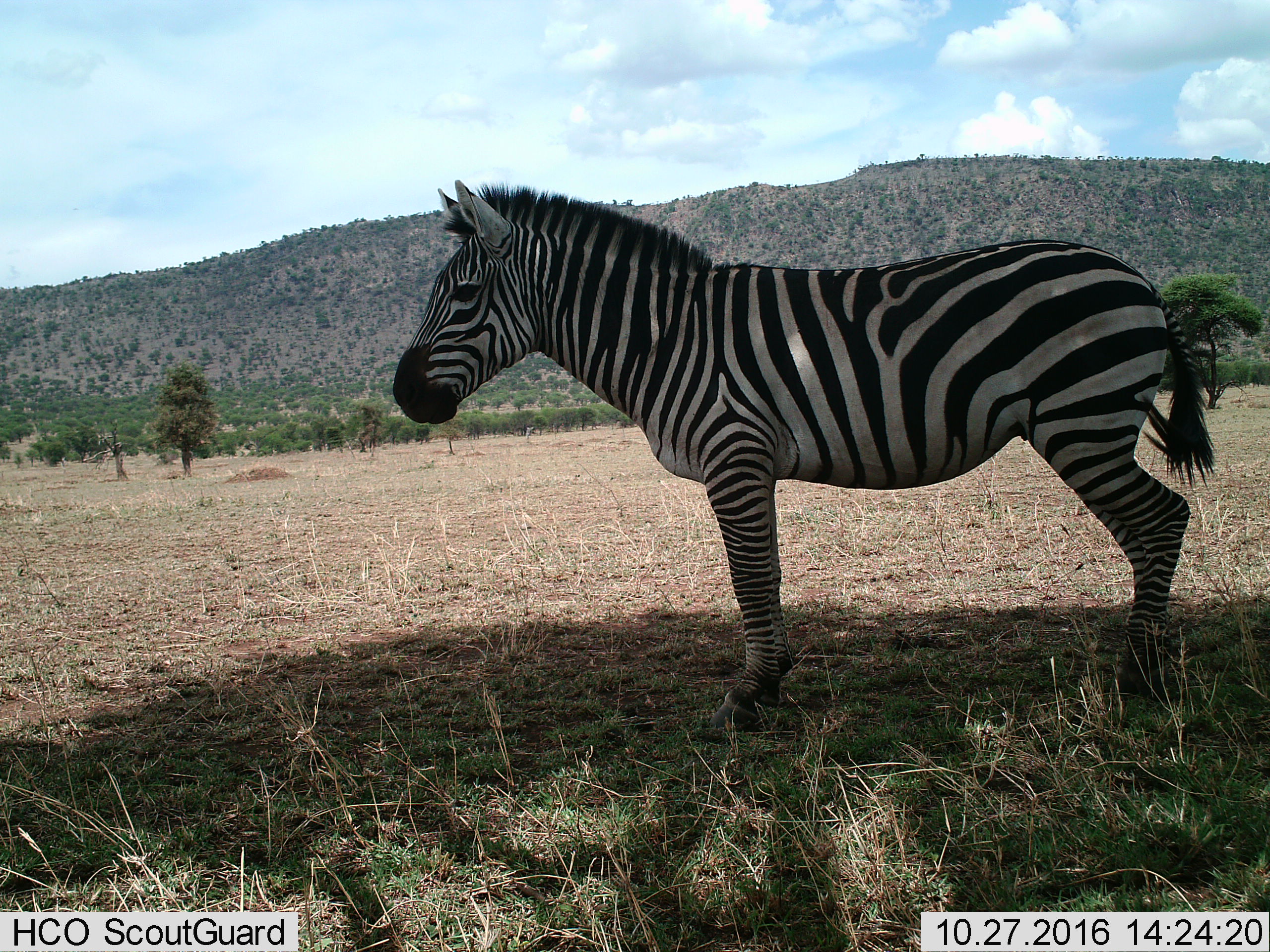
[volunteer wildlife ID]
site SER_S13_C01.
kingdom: Animalia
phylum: Chordata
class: Mammalia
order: Perissodactyla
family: Equidae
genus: Equus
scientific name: Equus quagga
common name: plains zebra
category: zebraplains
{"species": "zebraplains (plains zebra) (Equus quagga)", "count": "1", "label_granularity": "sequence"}